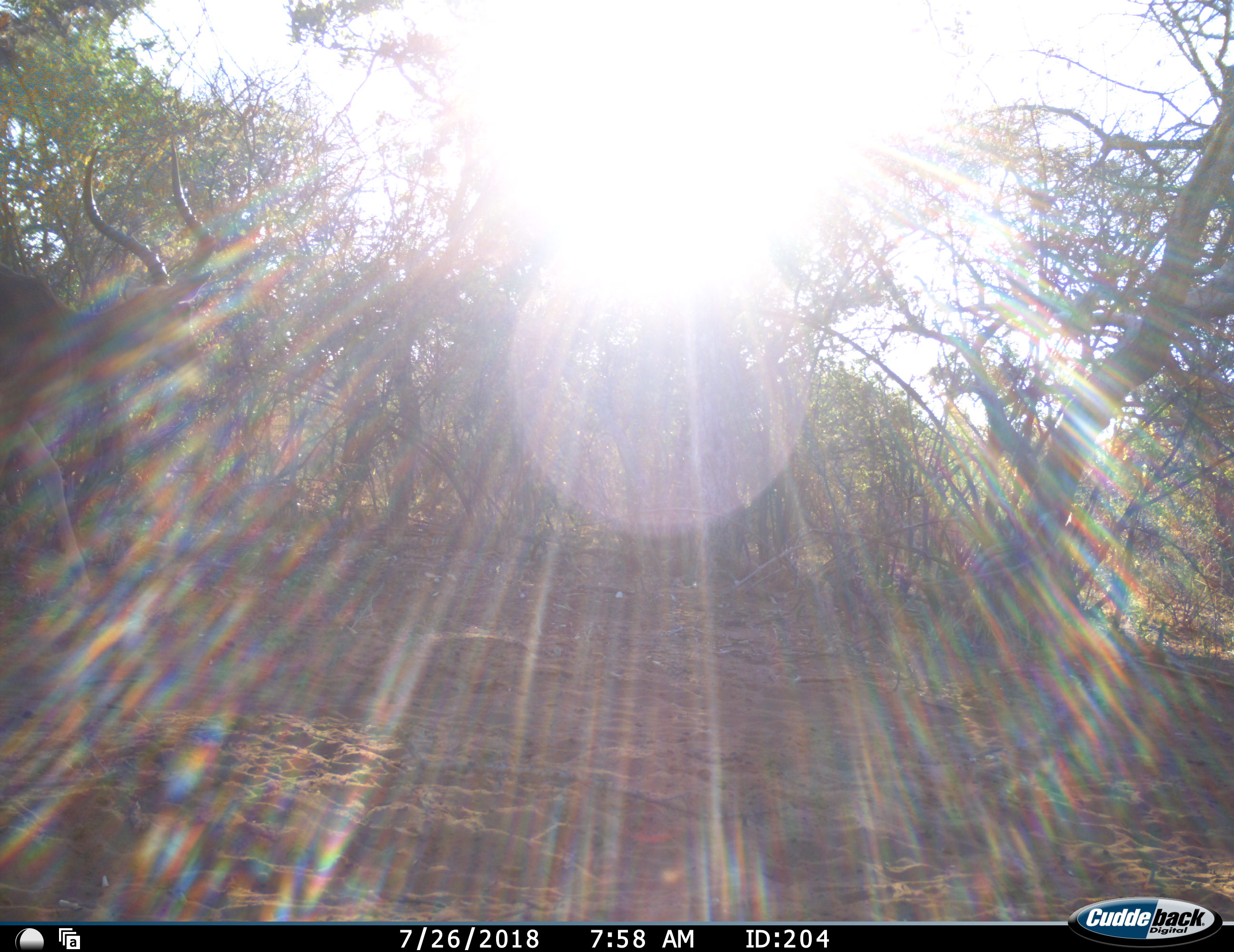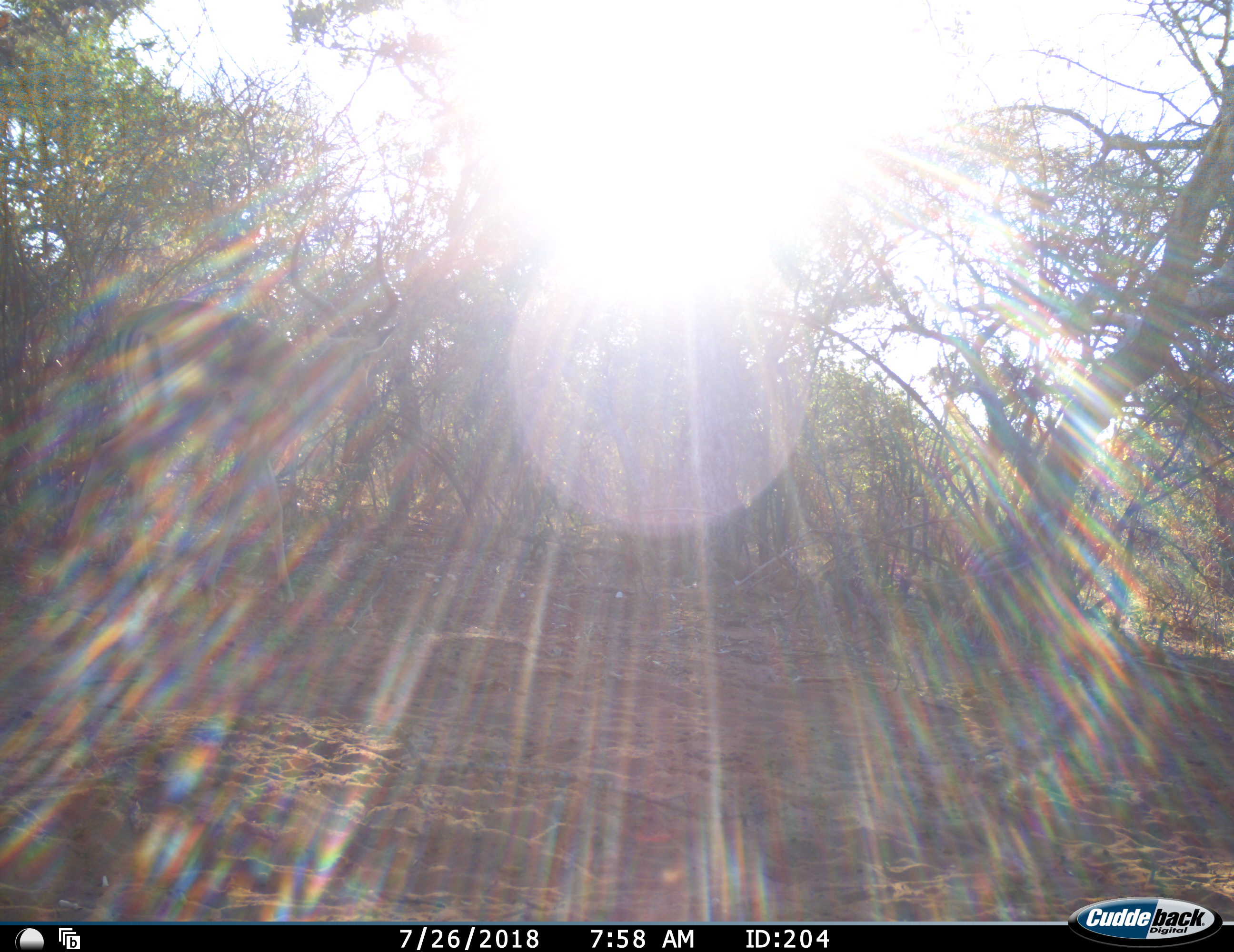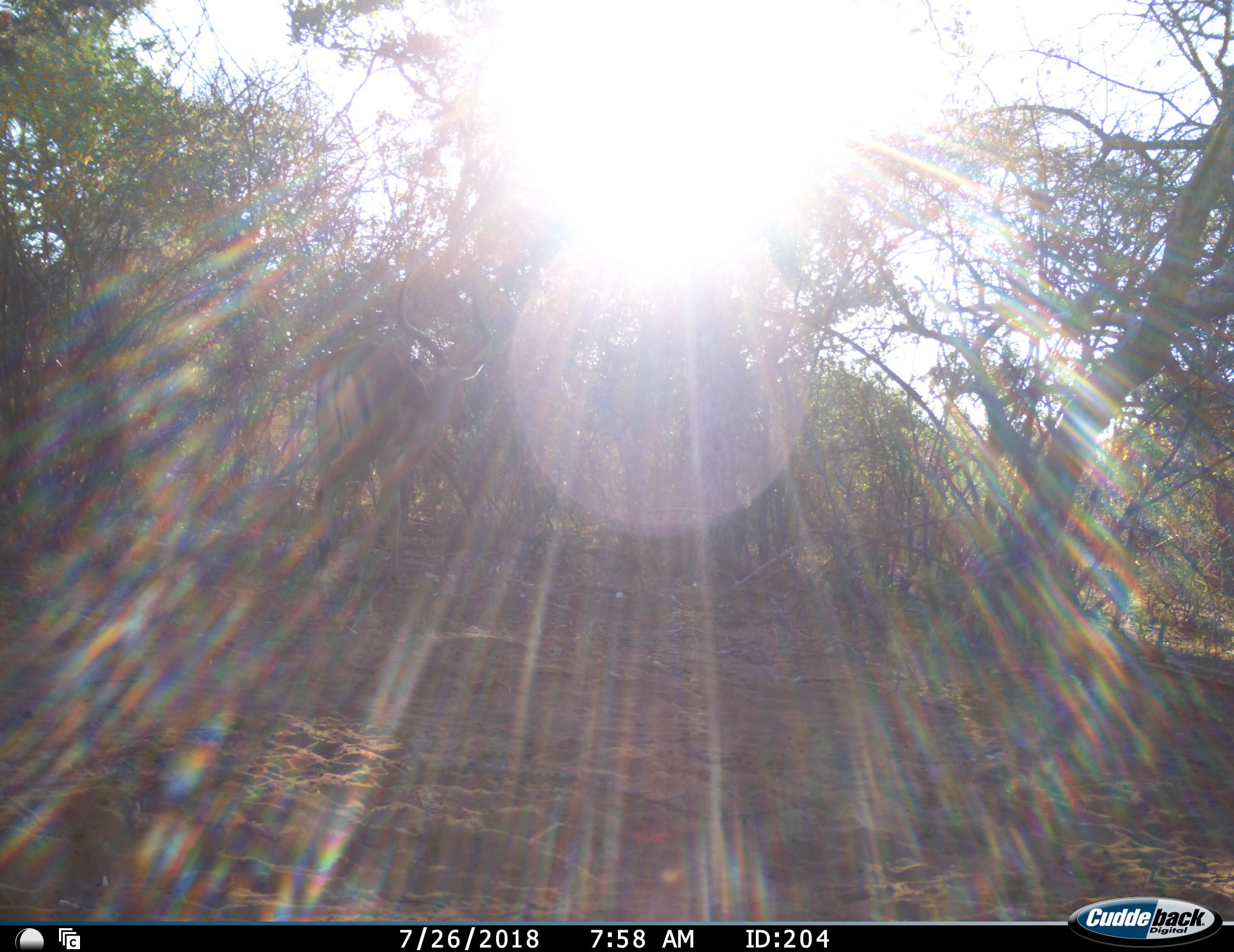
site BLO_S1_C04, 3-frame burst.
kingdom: Animalia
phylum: Chordata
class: Mammalia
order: Artiodactyla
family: Bovidae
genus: Aepyceros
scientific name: Aepyceros melampus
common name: impala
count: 1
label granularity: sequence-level